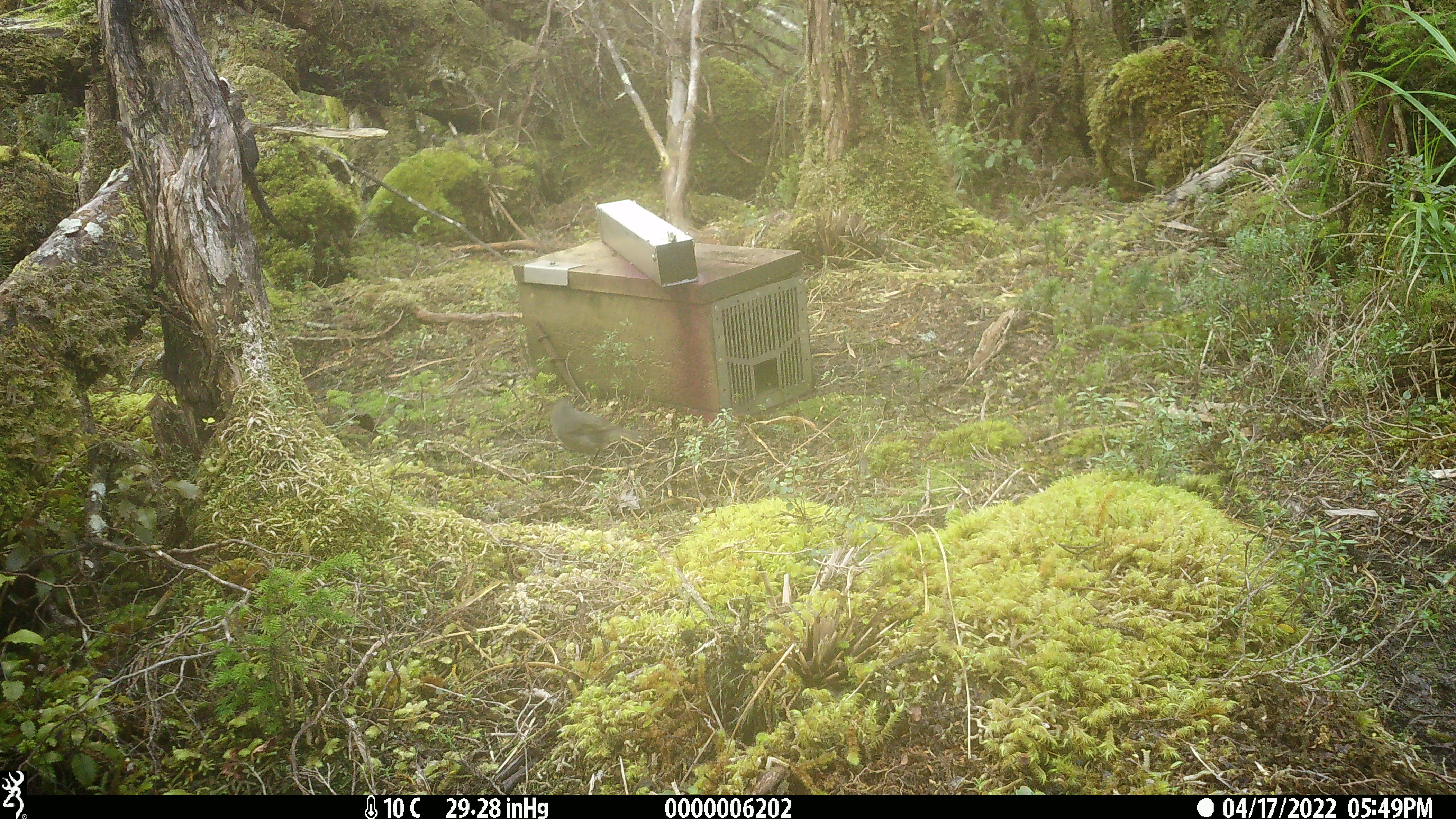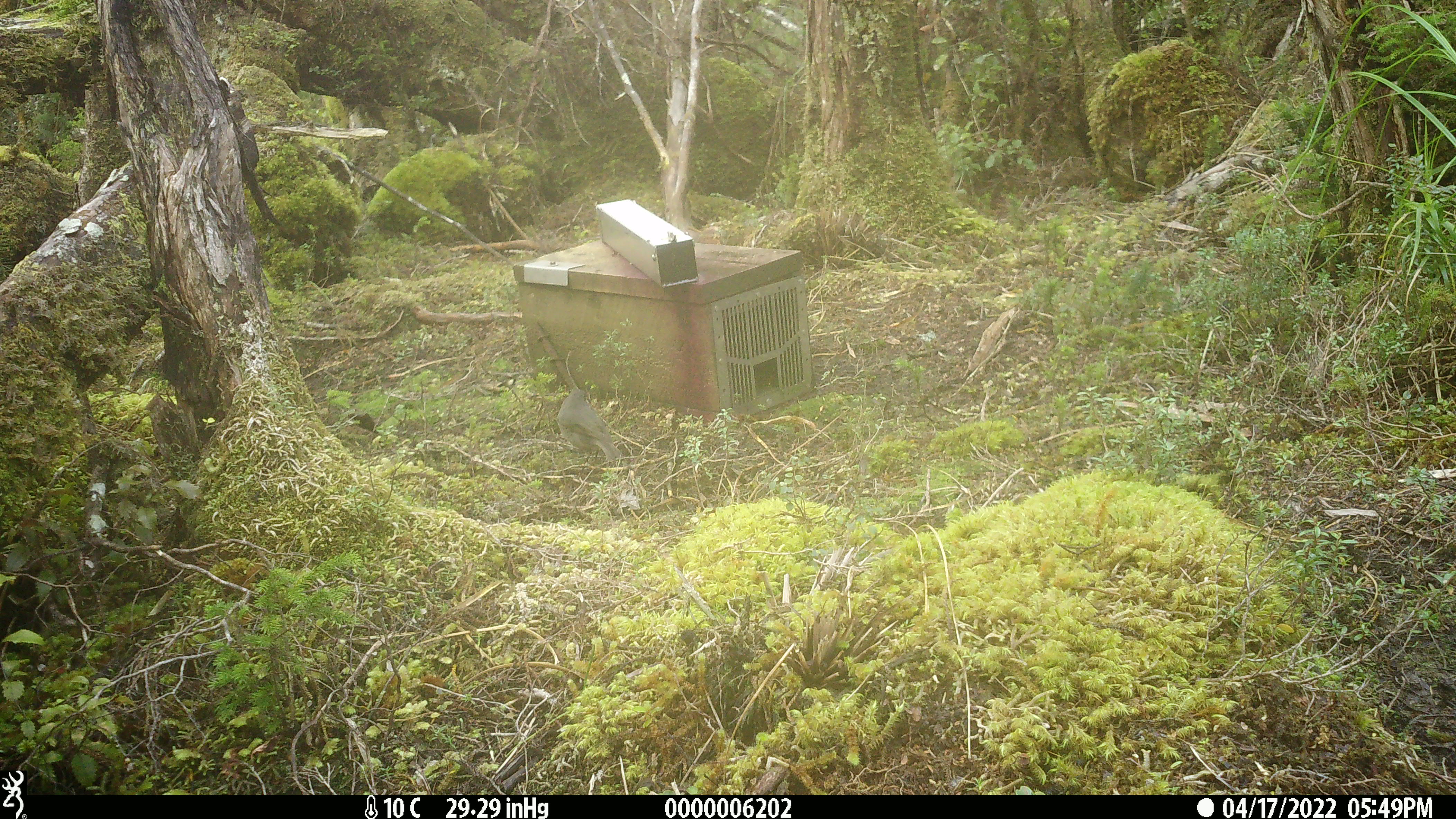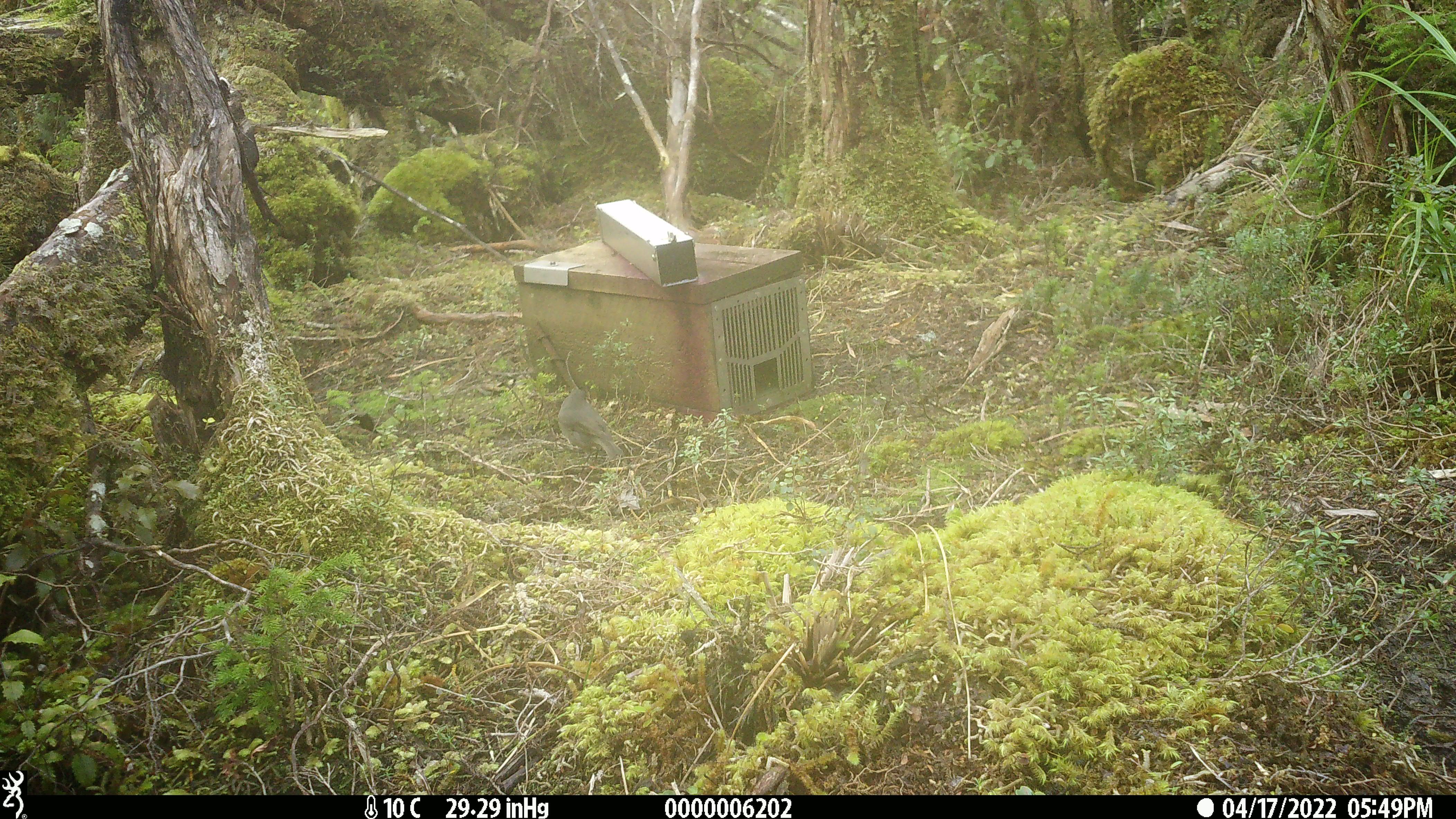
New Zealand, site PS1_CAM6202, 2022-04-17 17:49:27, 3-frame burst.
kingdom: Animalia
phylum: Chordata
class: Aves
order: Passeriformes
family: Petroicidae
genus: Petroica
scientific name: Petroica australis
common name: new zealand robin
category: robin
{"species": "robin (new zealand robin) (Petroica australis)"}